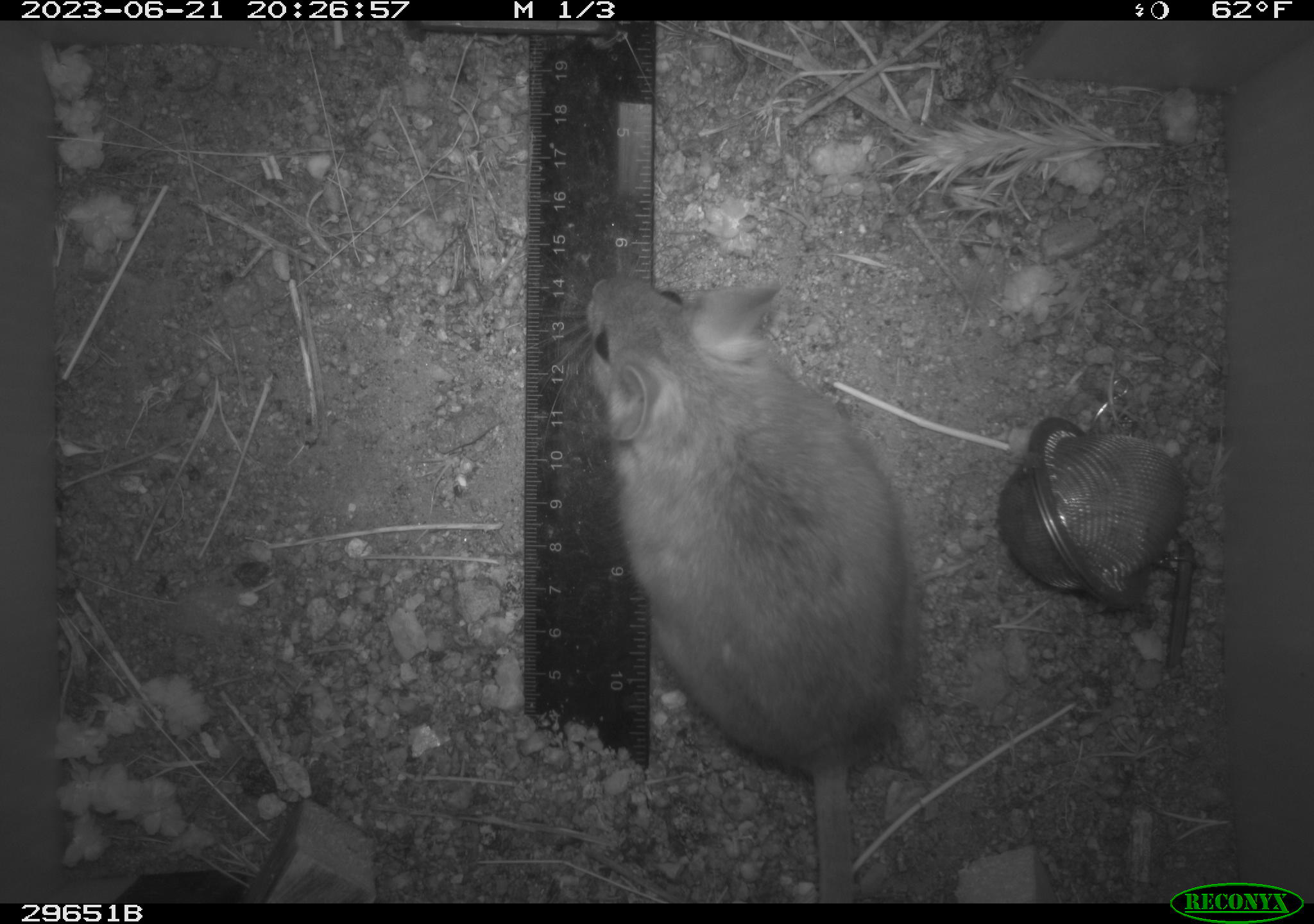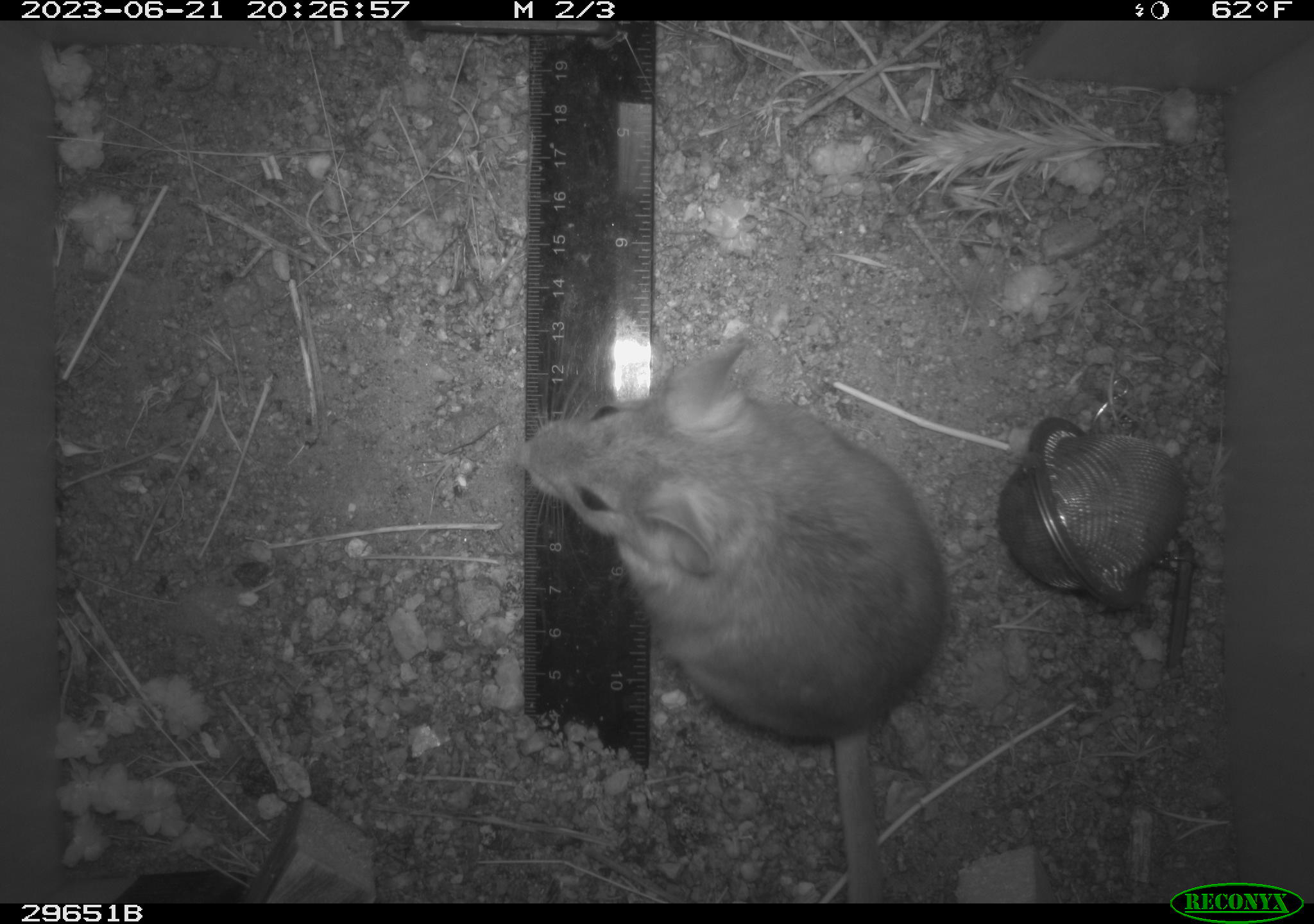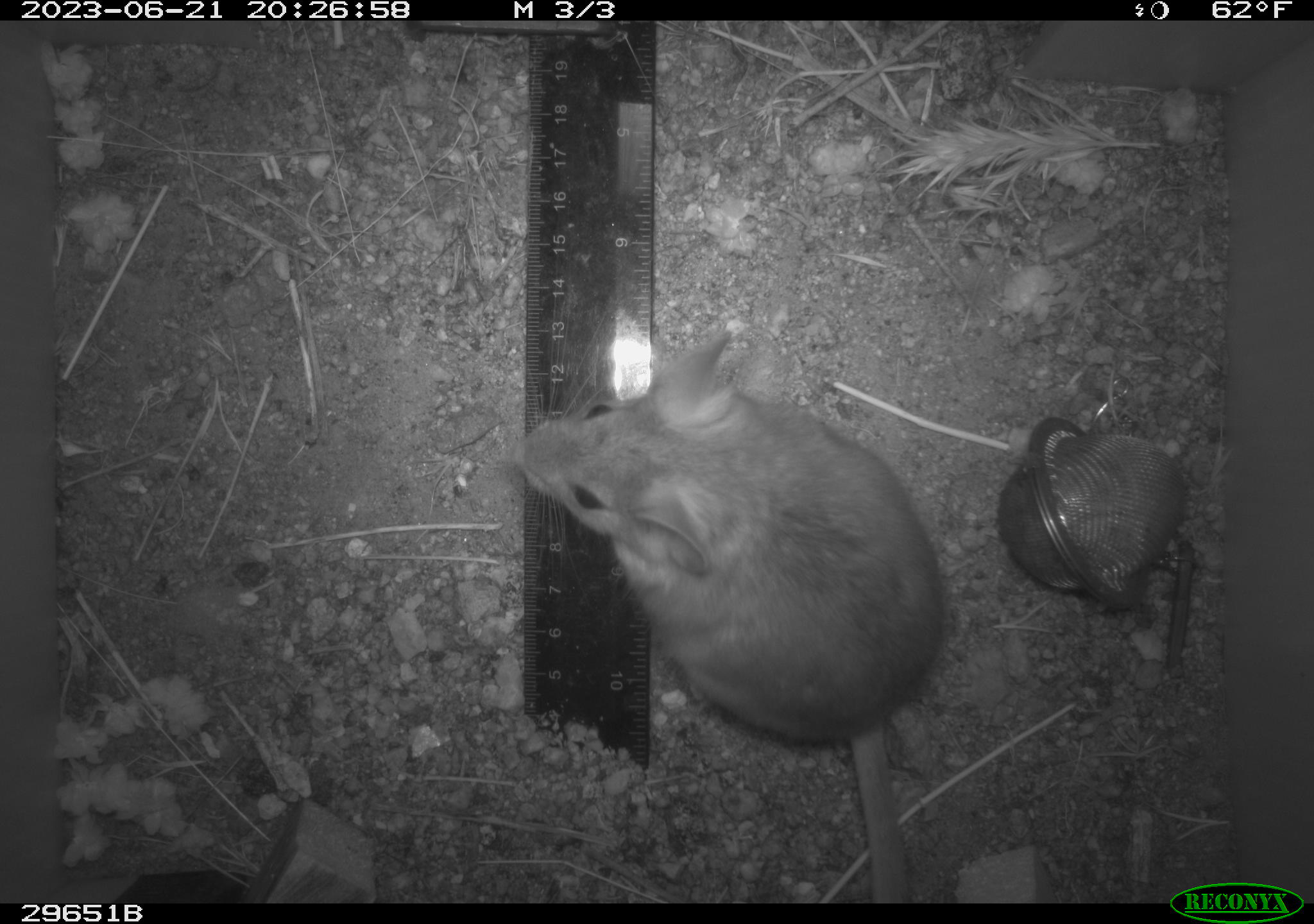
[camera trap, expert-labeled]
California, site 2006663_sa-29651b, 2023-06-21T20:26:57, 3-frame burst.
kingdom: Animalia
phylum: Chordata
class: Mammalia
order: Rodentia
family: Cricetidae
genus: Neotoma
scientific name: Neotoma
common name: pack rat or woodrat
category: neotoma species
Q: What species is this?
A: Neotoma species (pack rat or woodrat) (Neotoma).